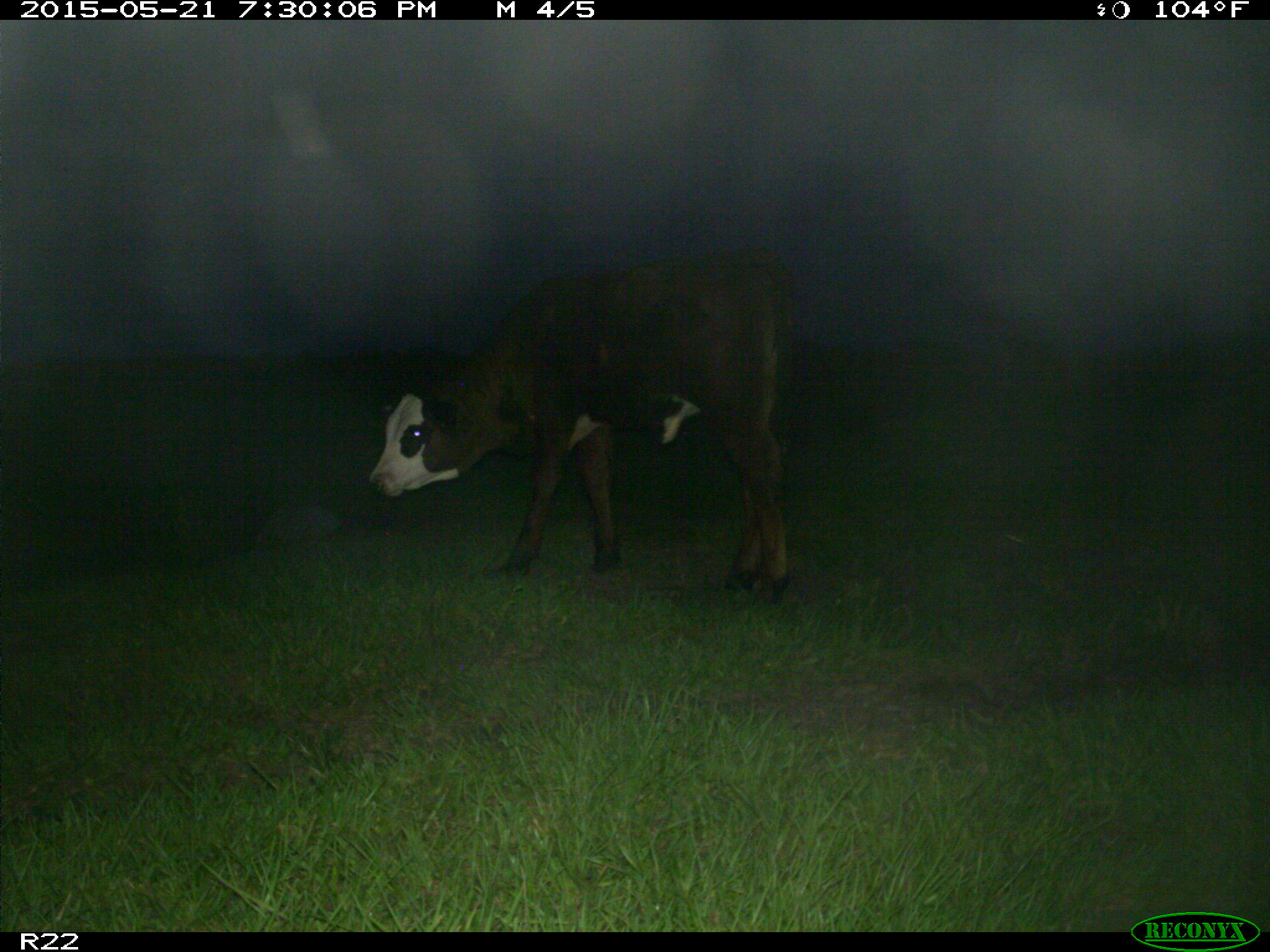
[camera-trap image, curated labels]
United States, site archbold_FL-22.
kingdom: Animalia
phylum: Chordata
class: Mammalia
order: Artiodactyla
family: Bovidae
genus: Bos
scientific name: Bos taurus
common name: domestic cow